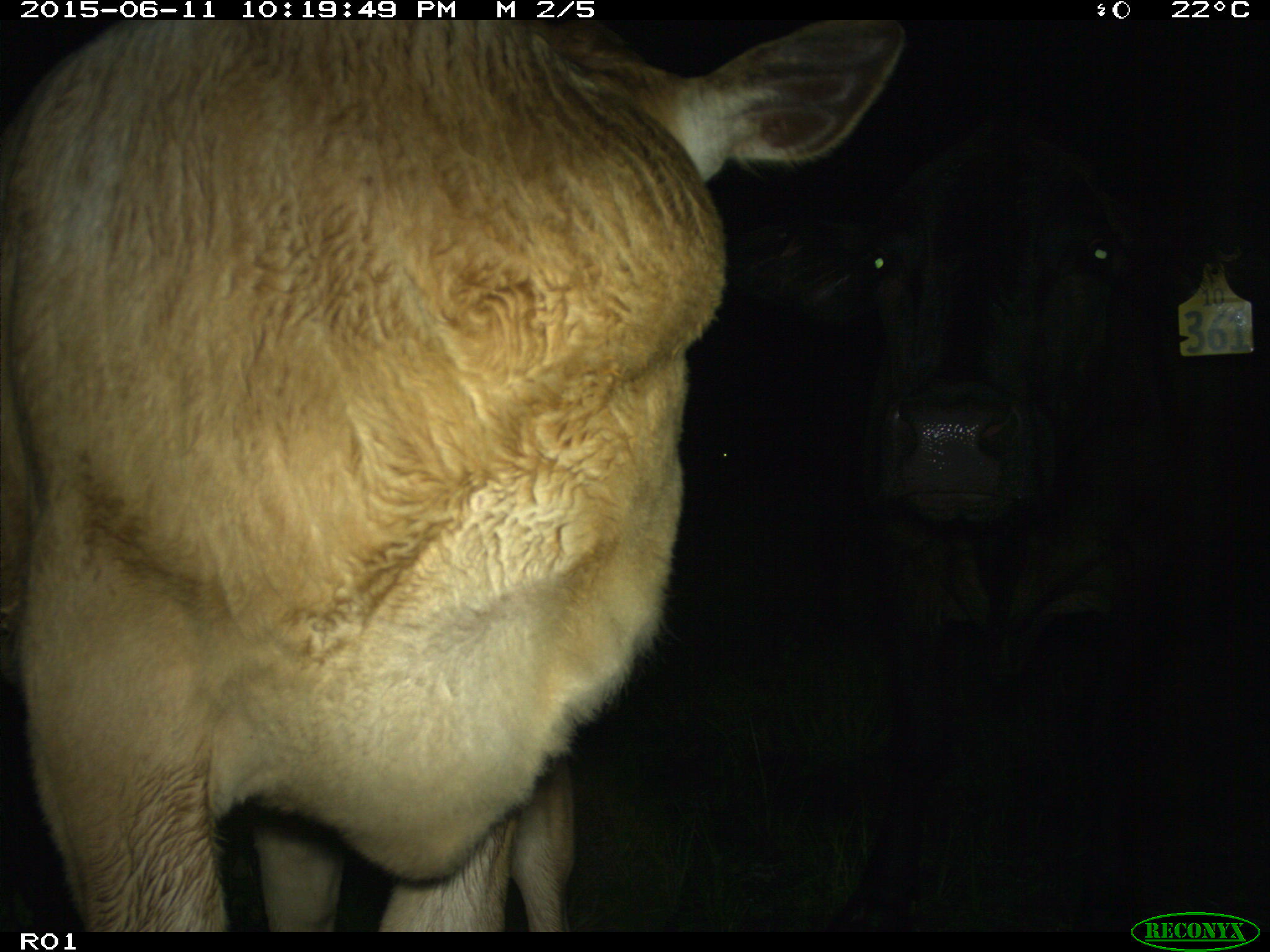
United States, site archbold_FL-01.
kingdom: Animalia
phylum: Chordata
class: Mammalia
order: Artiodactyla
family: Bovidae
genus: Bos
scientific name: Bos taurus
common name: domestic cow